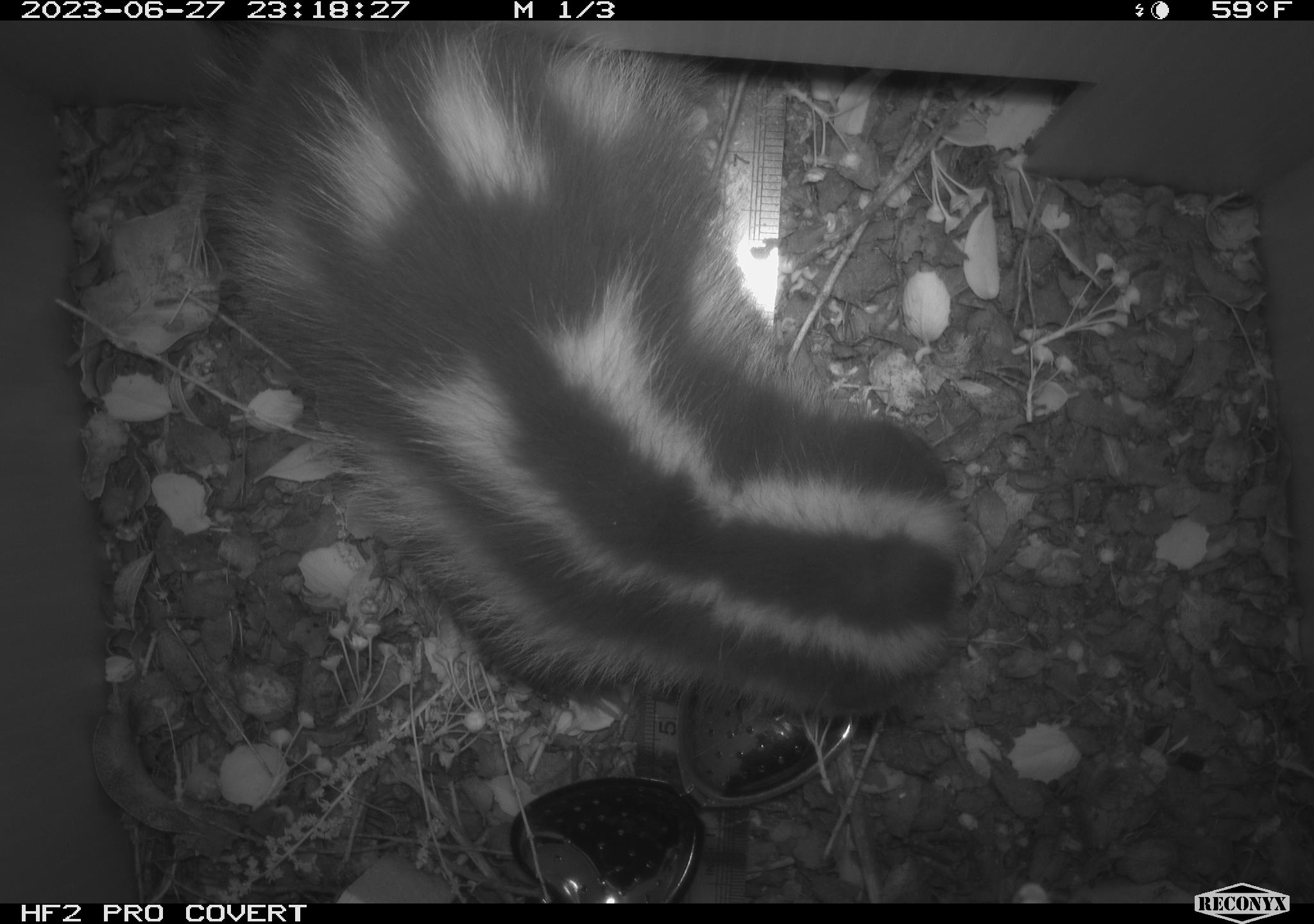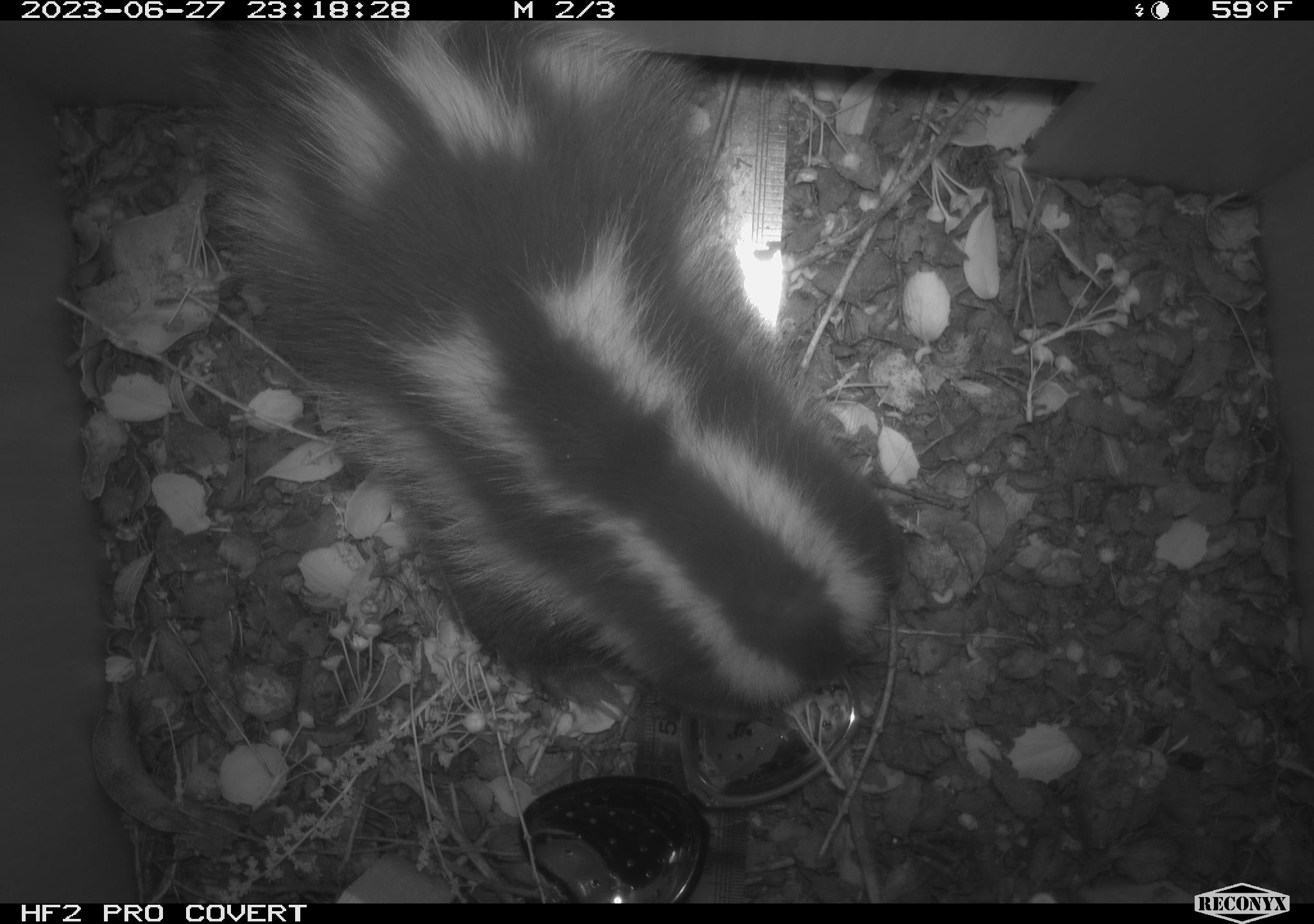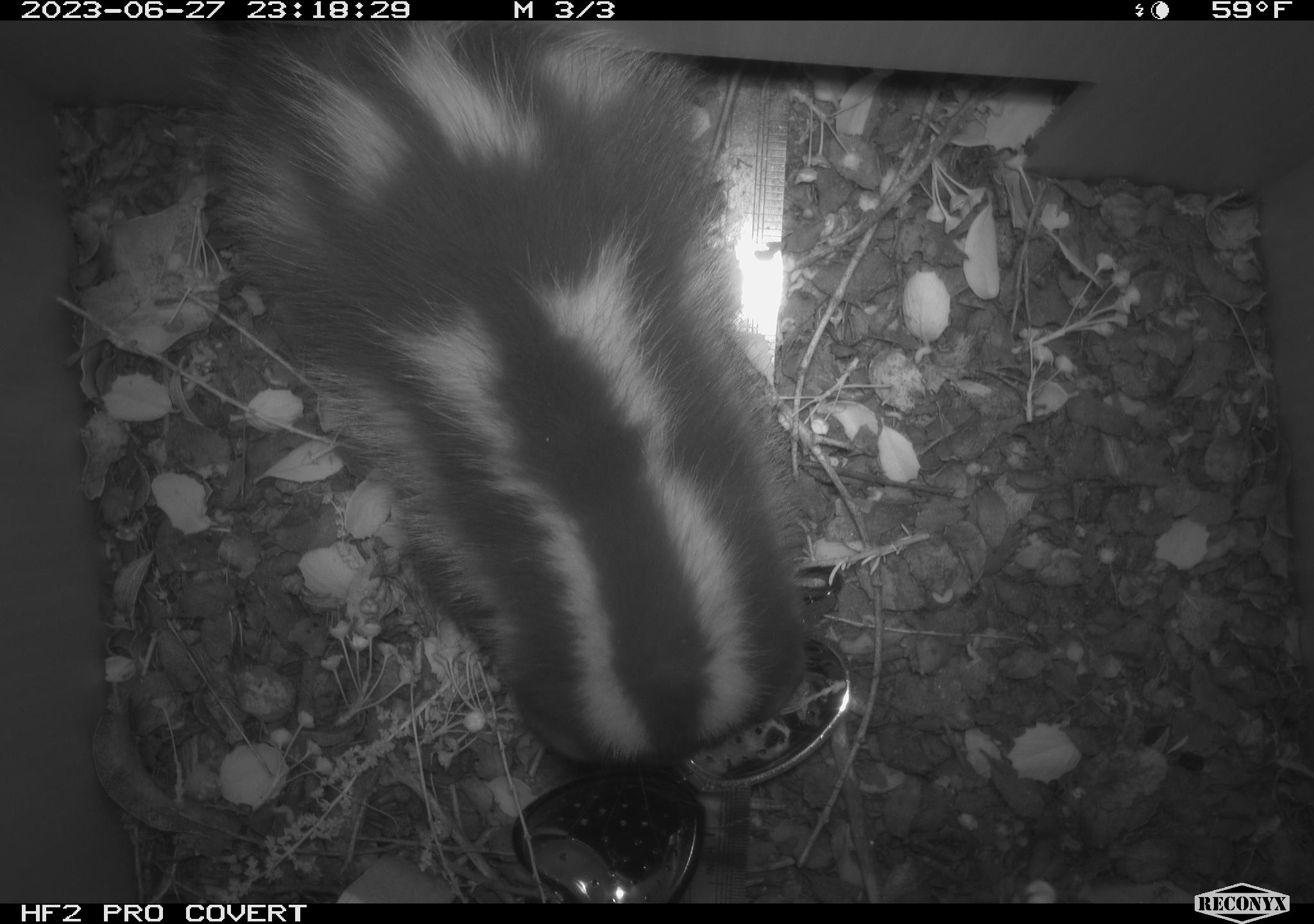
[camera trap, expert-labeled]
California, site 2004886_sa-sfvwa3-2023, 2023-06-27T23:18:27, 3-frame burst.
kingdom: Animalia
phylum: Chordata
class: Mammalia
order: Carnivora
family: Mephitidae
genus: Spilogale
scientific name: Spilogale gracilis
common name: western spotted skunk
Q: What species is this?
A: Western spotted skunk (Spilogale gracilis).